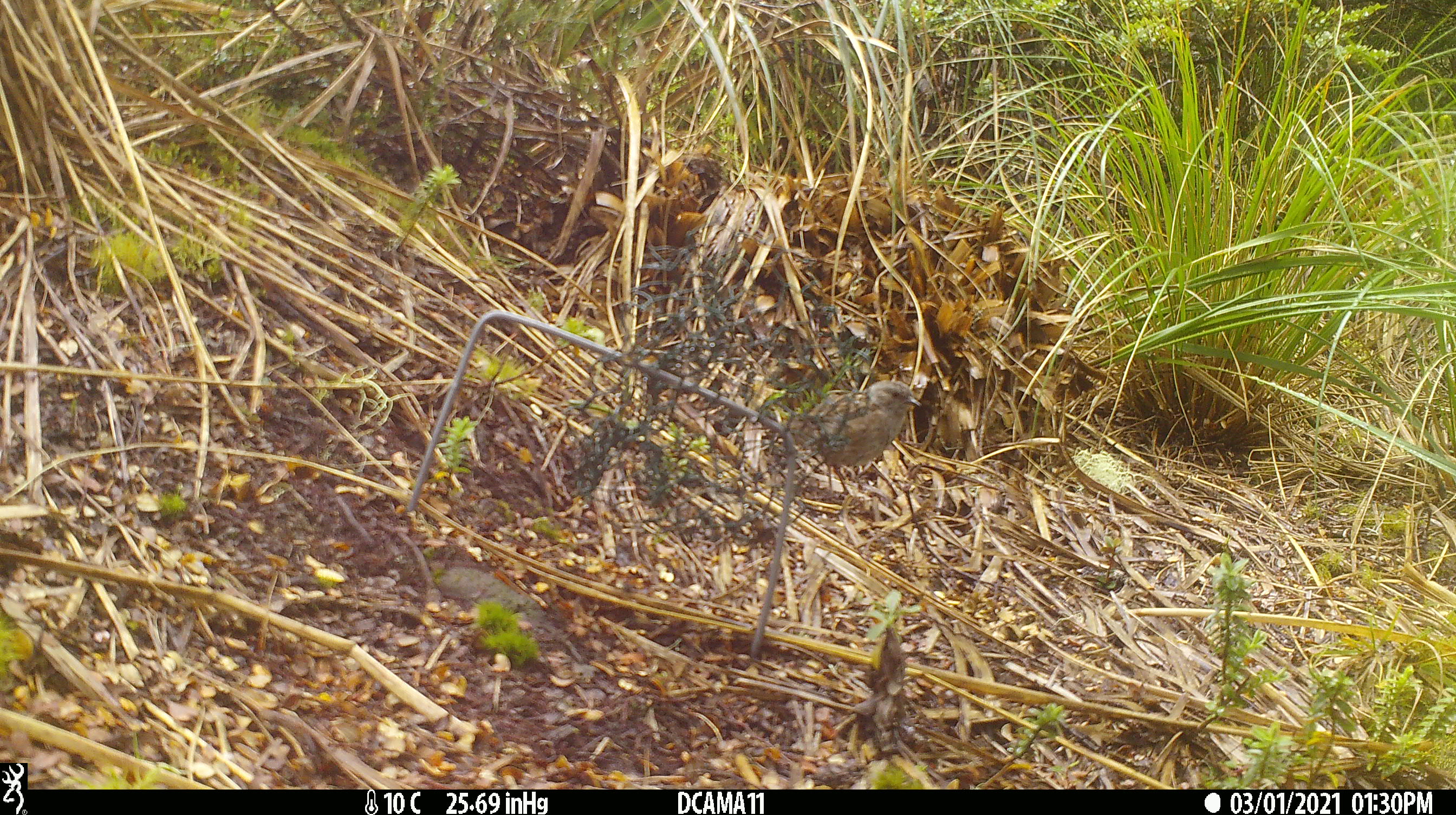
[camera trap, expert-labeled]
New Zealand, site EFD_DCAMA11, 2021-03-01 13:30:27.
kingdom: Animalia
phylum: Chordata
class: Aves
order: Passeriformes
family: Prunellidae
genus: Prunella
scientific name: Prunella modularis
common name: dunnock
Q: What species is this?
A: Dunnock (Prunella modularis).